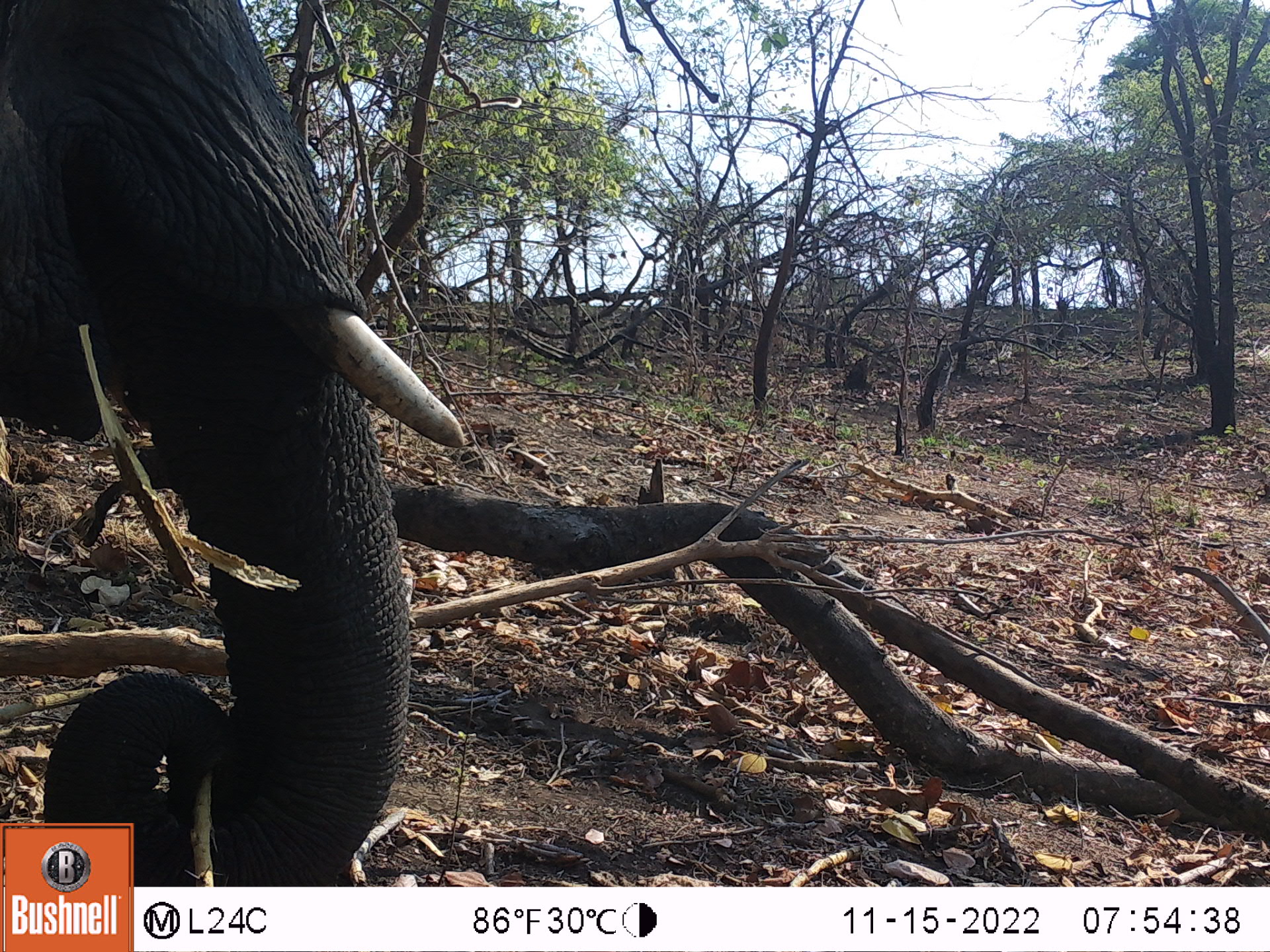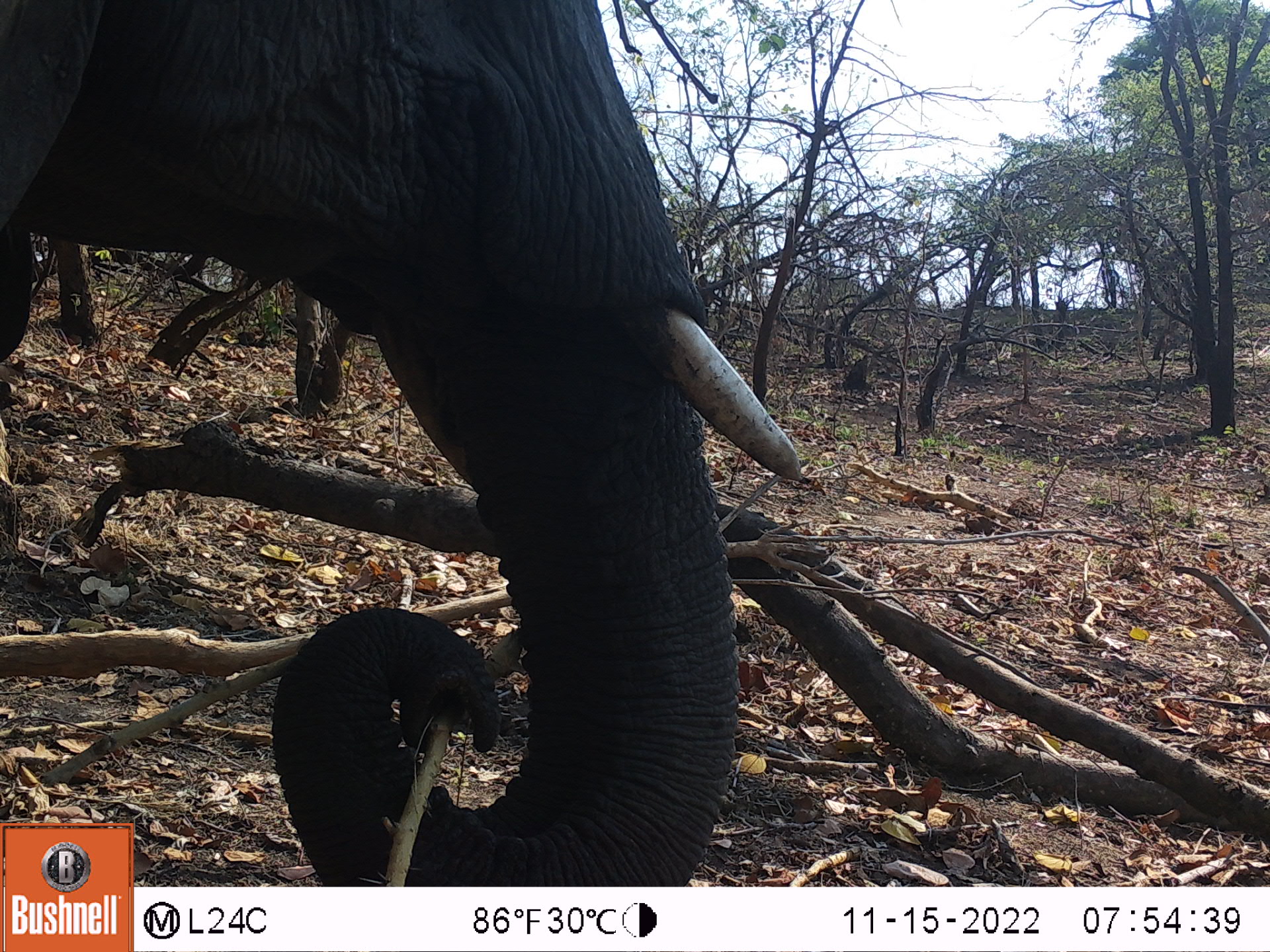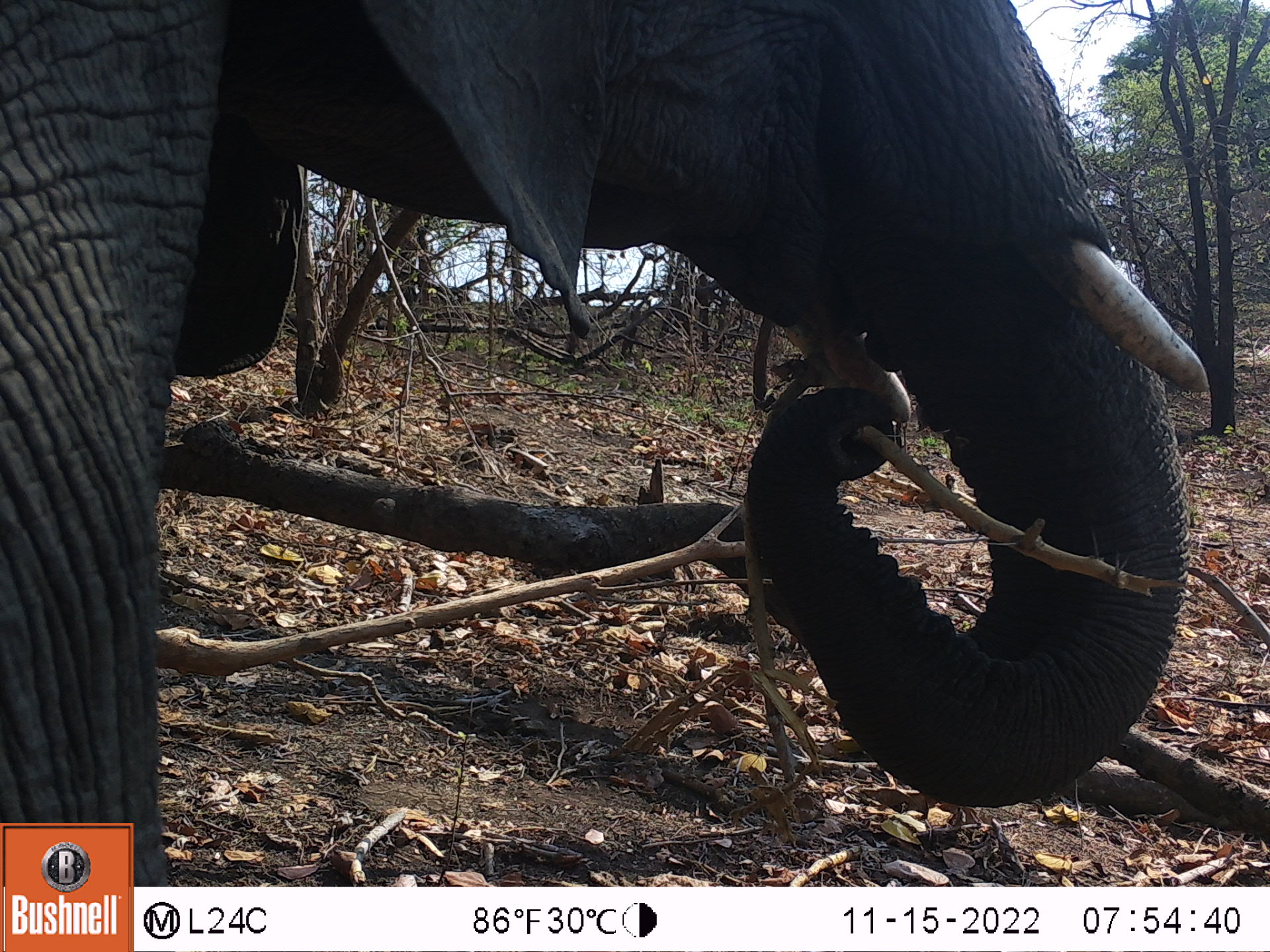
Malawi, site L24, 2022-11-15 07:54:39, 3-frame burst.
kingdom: Animalia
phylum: Chordata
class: Mammalia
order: Proboscidea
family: Elephantidae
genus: Loxodonta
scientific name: Loxodonta africana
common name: african savanna elephant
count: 1